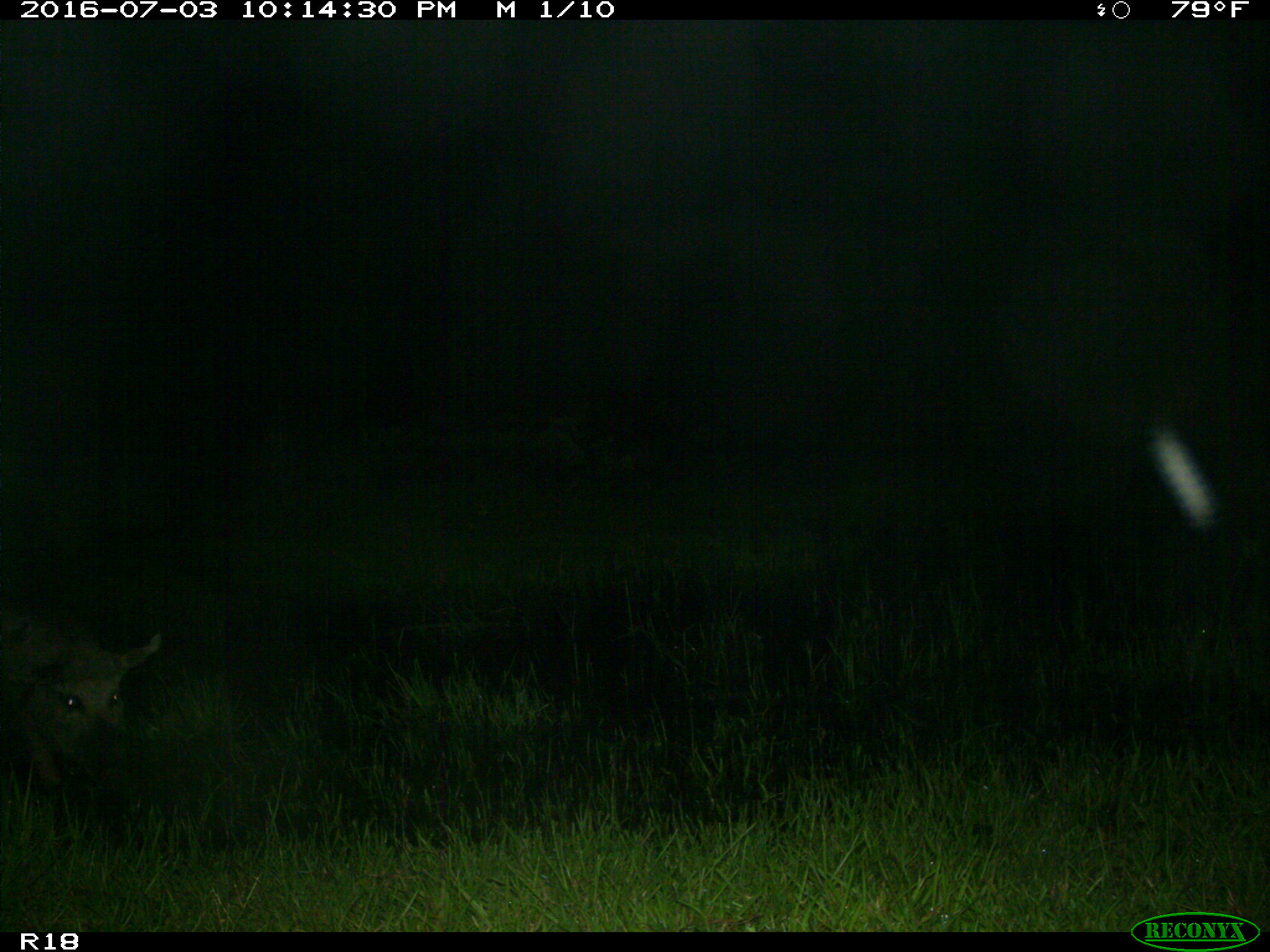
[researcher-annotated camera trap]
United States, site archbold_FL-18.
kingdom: Animalia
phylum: Chordata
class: Mammalia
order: Artiodactyla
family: Suidae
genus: Sus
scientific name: Sus scrofa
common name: wild boar